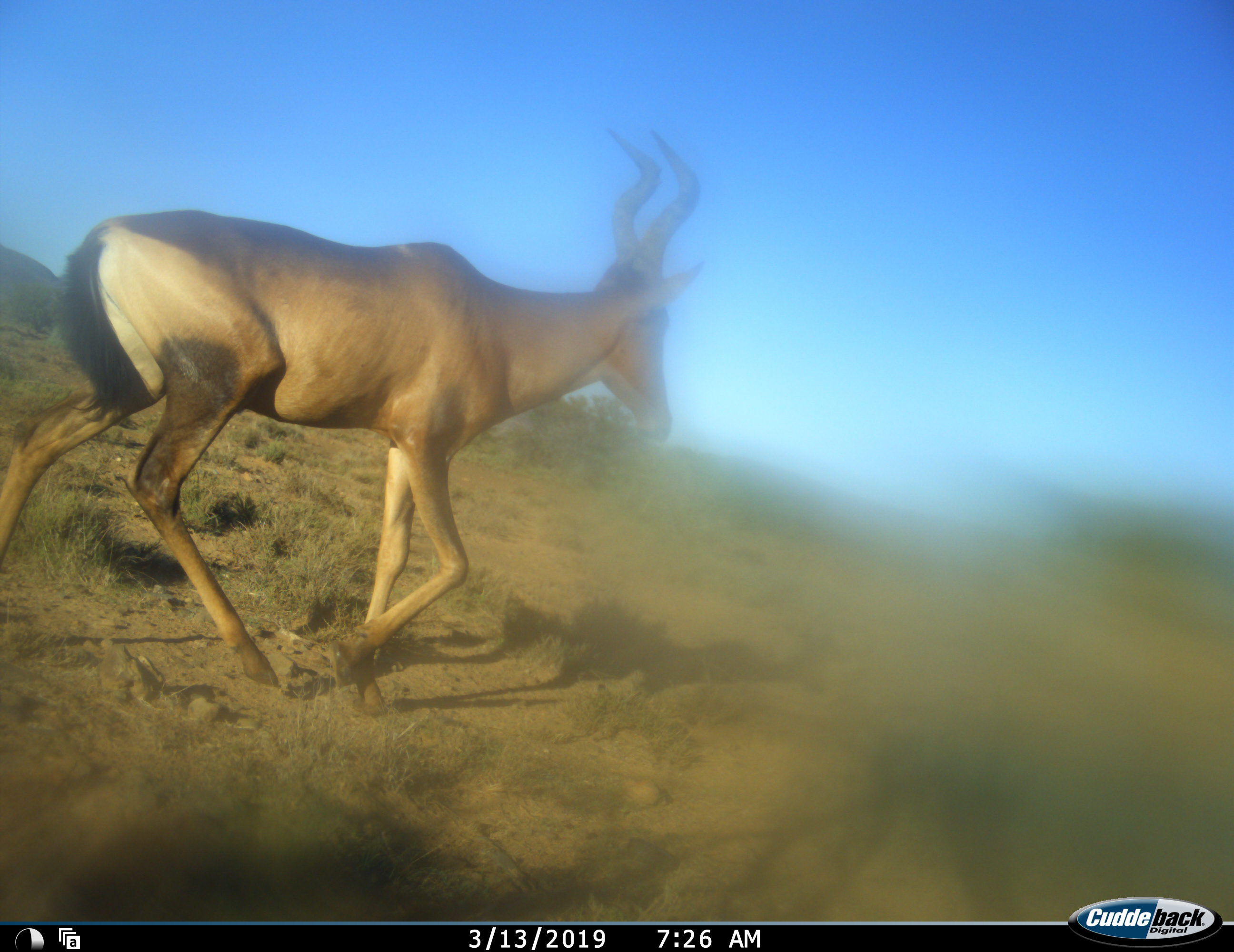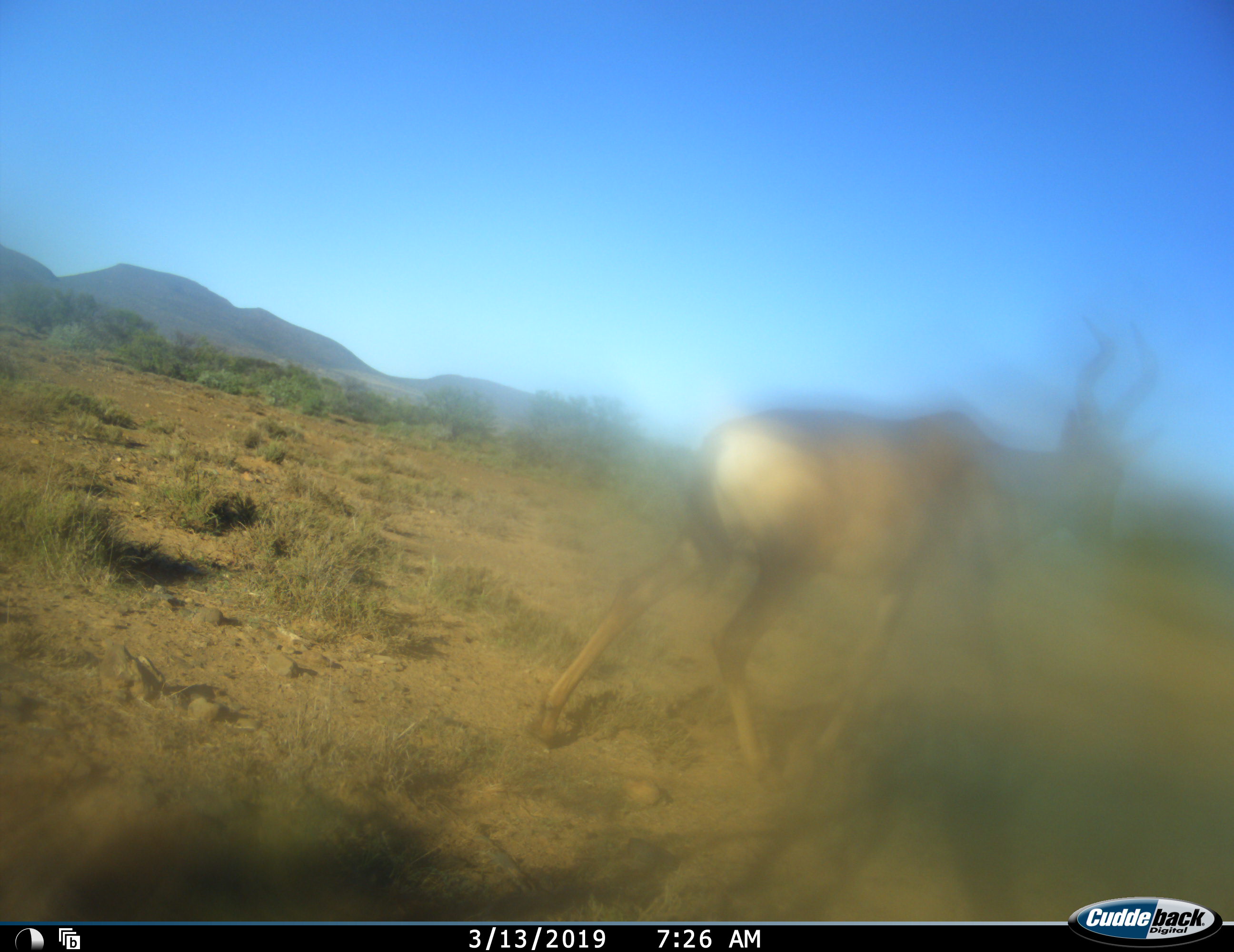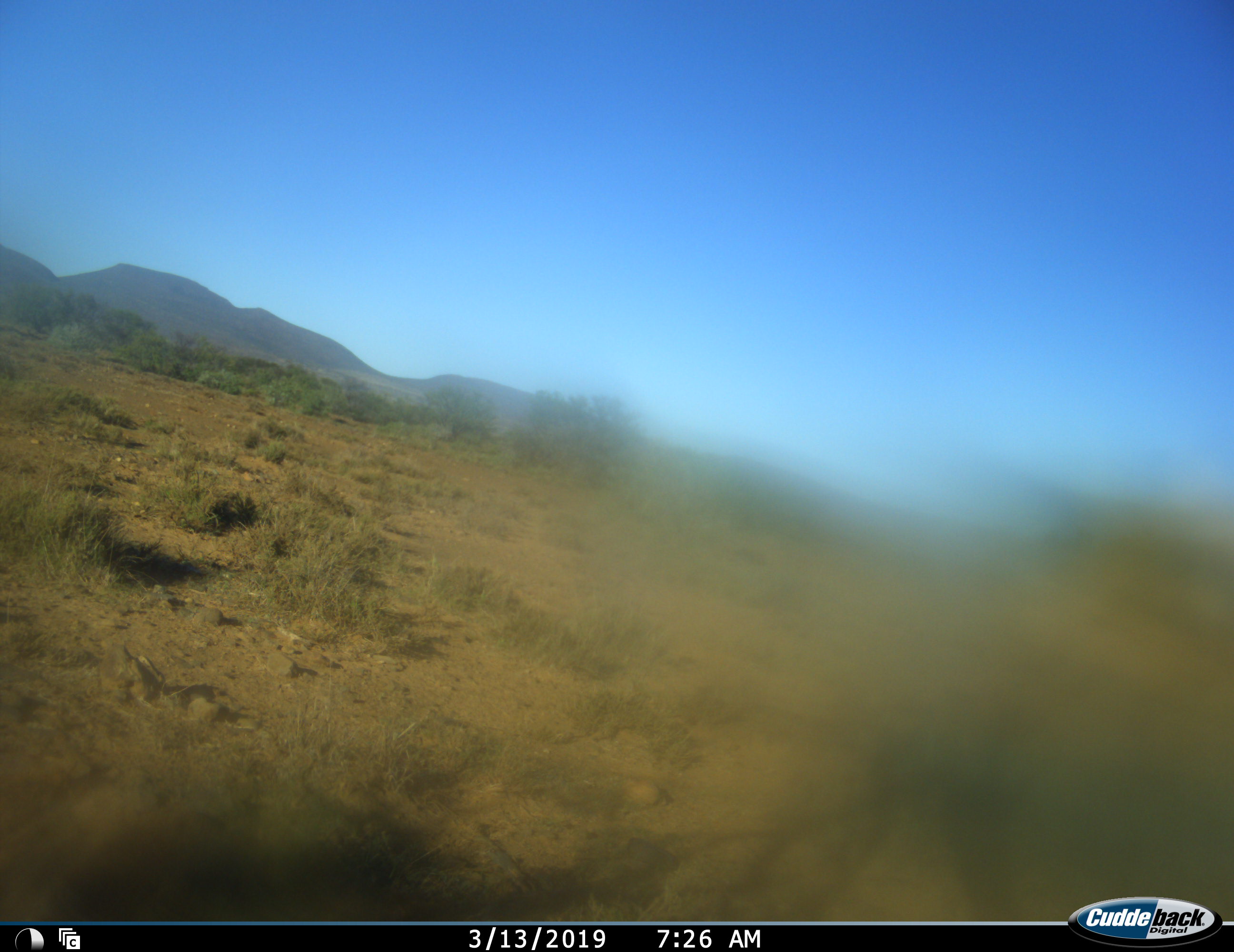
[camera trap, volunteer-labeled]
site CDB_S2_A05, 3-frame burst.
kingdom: Animalia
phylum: Chordata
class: Mammalia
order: Artiodactyla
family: Bovidae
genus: Alcelaphus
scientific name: Alcelaphus buselaphus caama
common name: red hartebeest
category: hartebeestred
Hartebeestred (red hartebeest) (Alcelaphus buselaphus caama), count 1. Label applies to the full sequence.